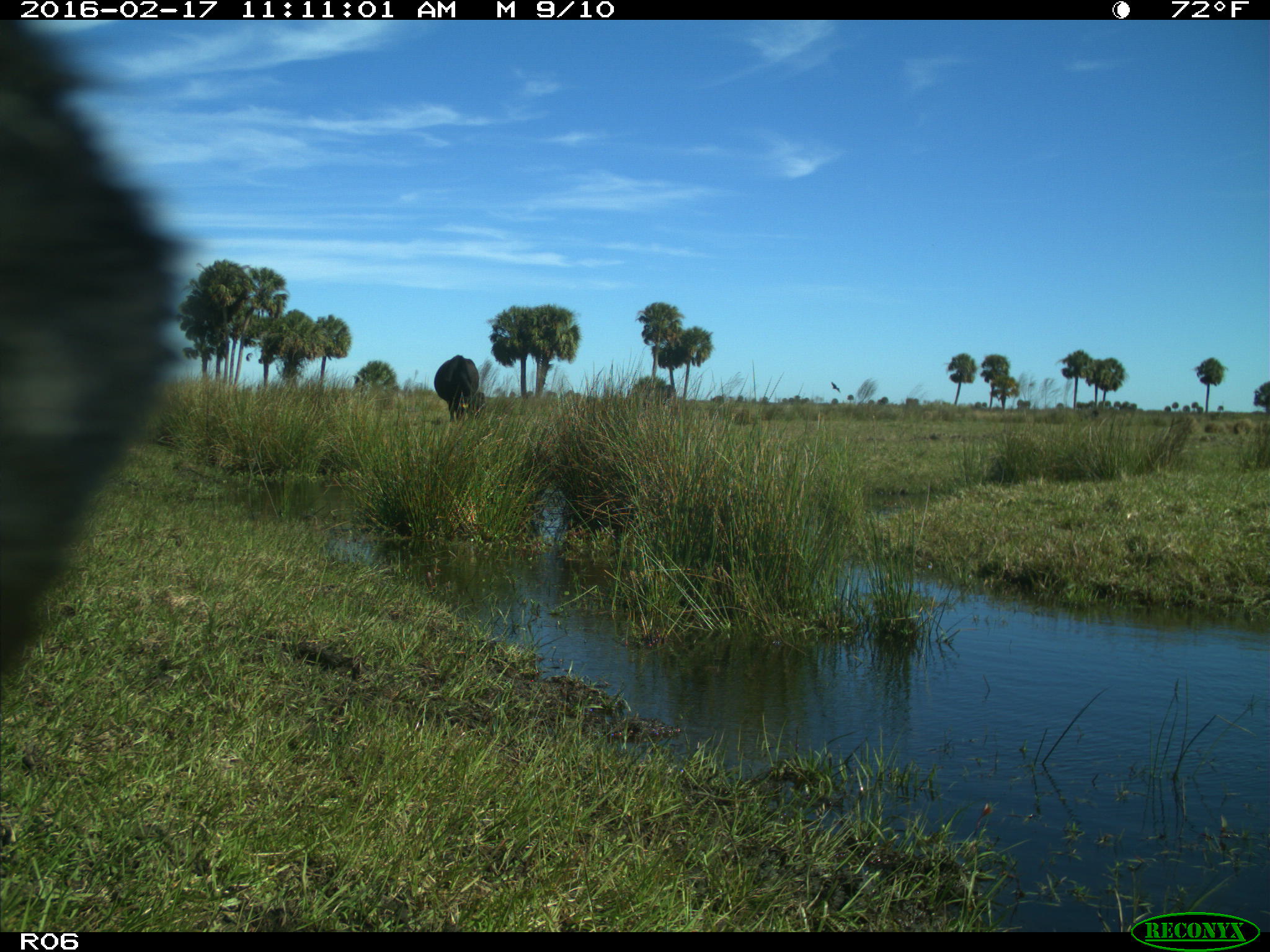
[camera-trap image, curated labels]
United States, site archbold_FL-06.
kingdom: Animalia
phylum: Chordata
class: Mammalia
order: Artiodactyla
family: Bovidae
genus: Bos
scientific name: Bos taurus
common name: domestic cow